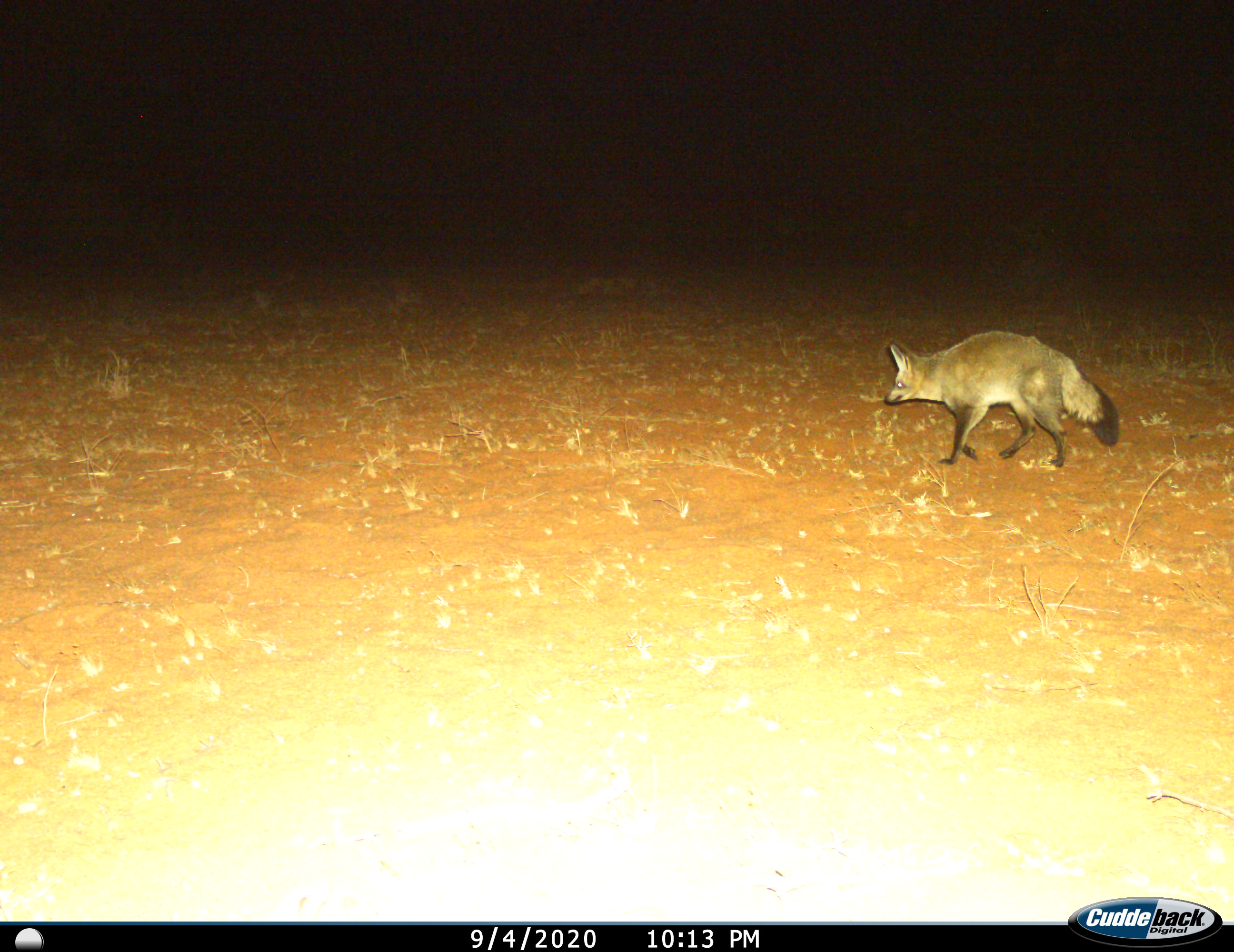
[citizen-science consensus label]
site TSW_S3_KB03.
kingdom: Animalia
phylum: Chordata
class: Mammalia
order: Carnivora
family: Canidae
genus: Otocyon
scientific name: Otocyon megalotis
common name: bat-eared fox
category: foxbateared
Foxbateared (bat-eared fox) (Otocyon megalotis), count 1. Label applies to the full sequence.